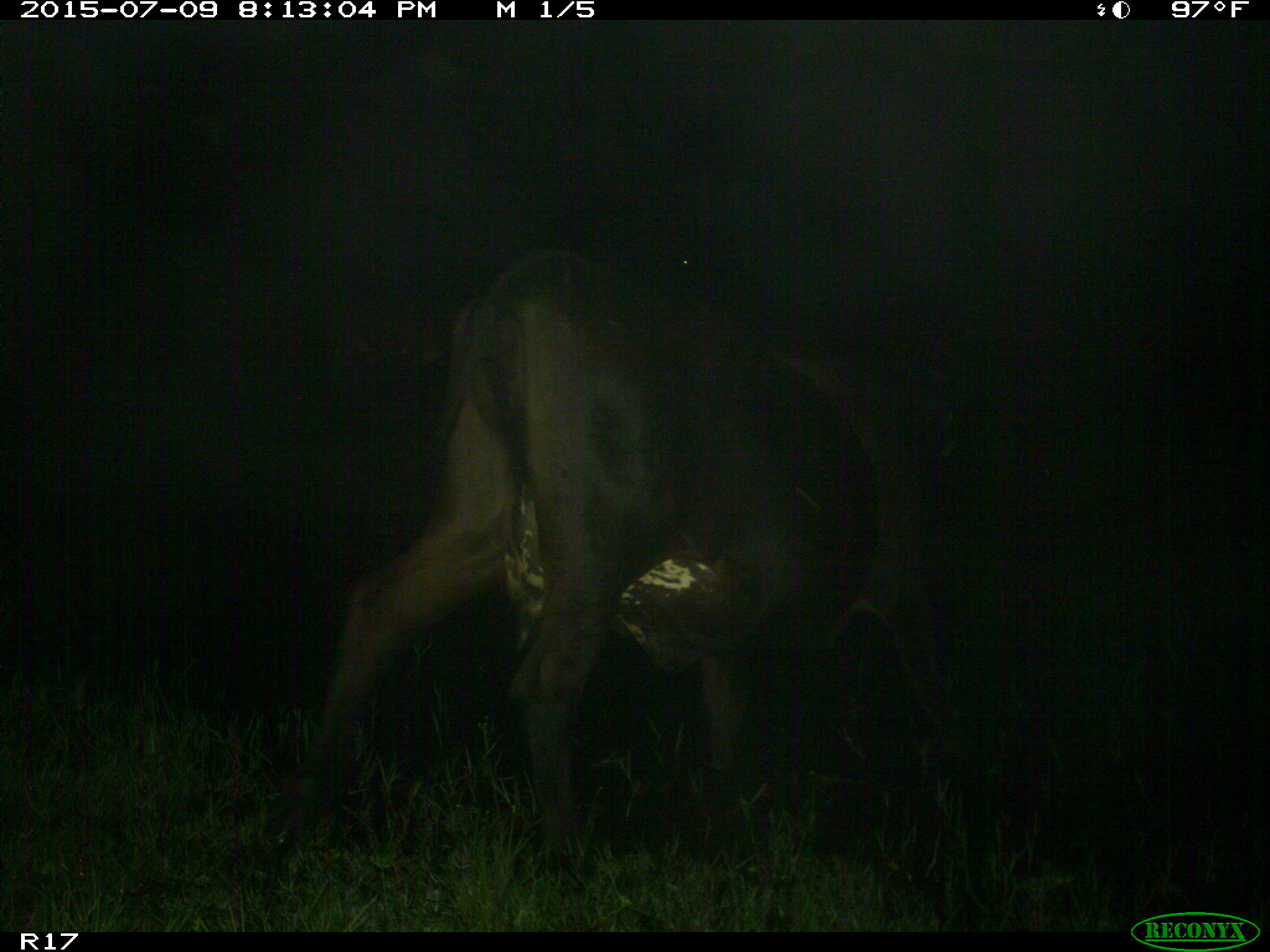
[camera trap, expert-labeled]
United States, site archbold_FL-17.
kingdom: Animalia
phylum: Chordata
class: Mammalia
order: Artiodactyla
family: Bovidae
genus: Bos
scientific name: Bos taurus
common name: domestic cow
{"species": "Bos taurus (domestic cow)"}